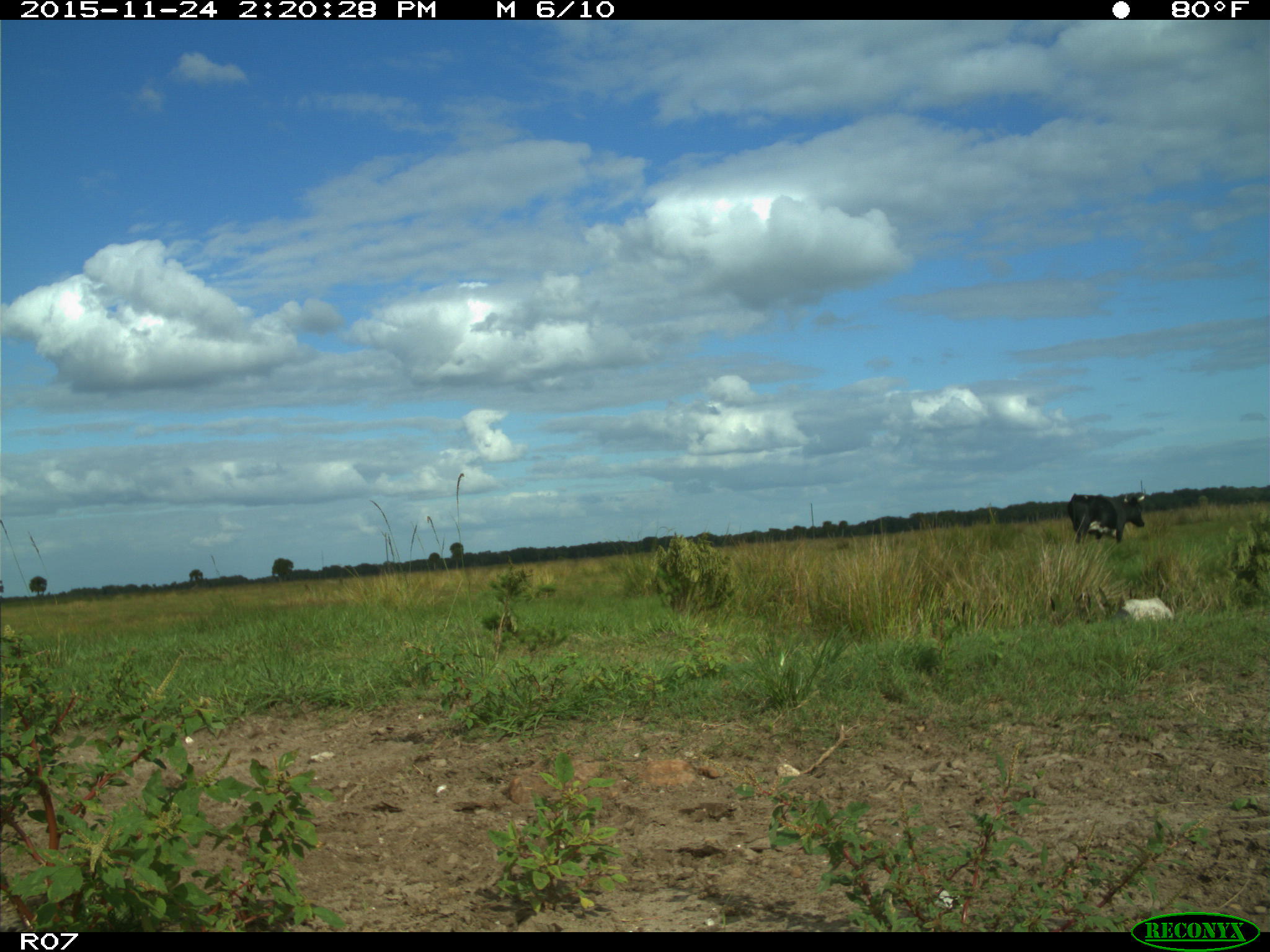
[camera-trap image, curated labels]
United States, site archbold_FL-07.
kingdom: Animalia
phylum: Chordata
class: Mammalia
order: Artiodactyla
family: Bovidae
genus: Bos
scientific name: Bos taurus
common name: domestic cow